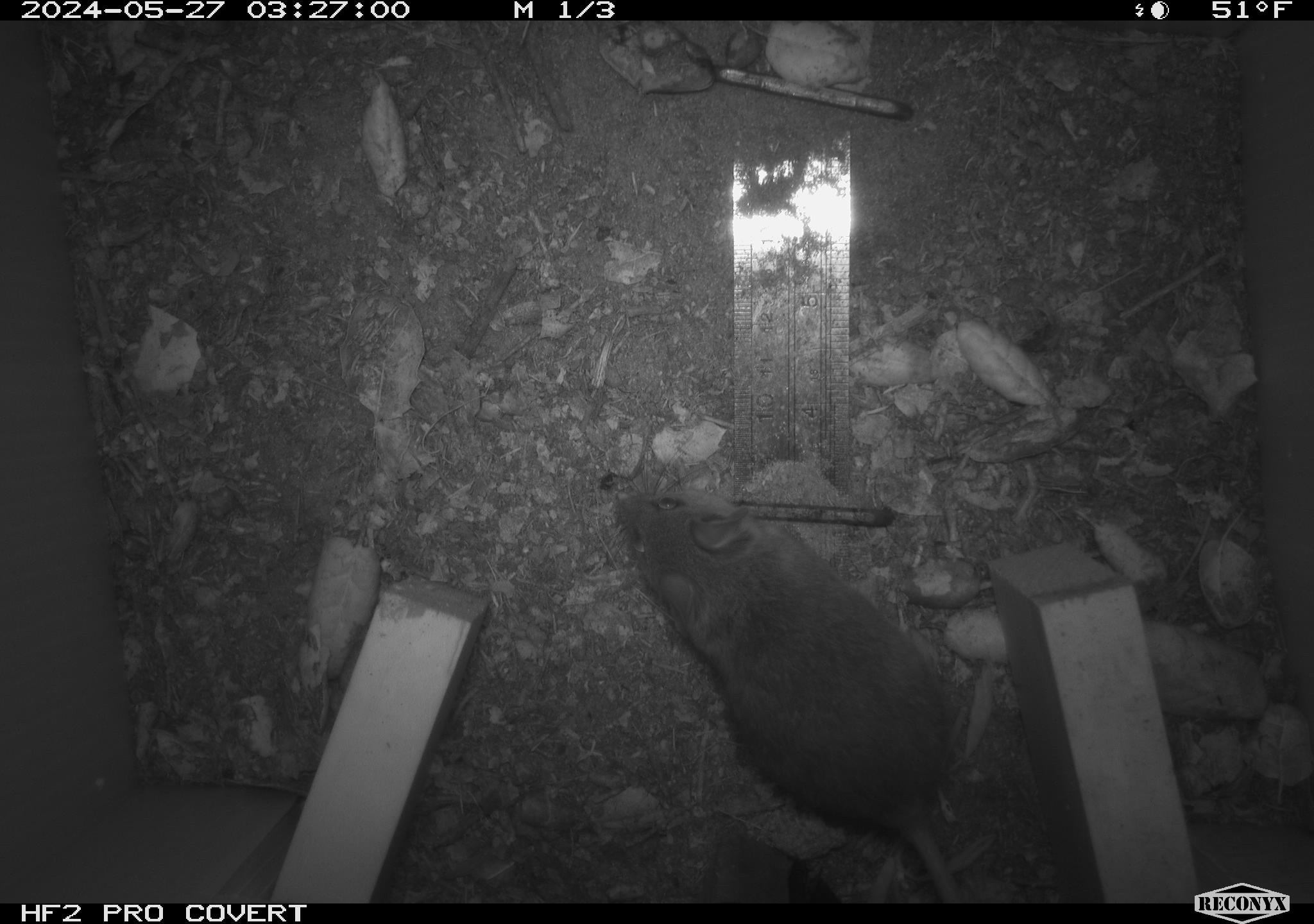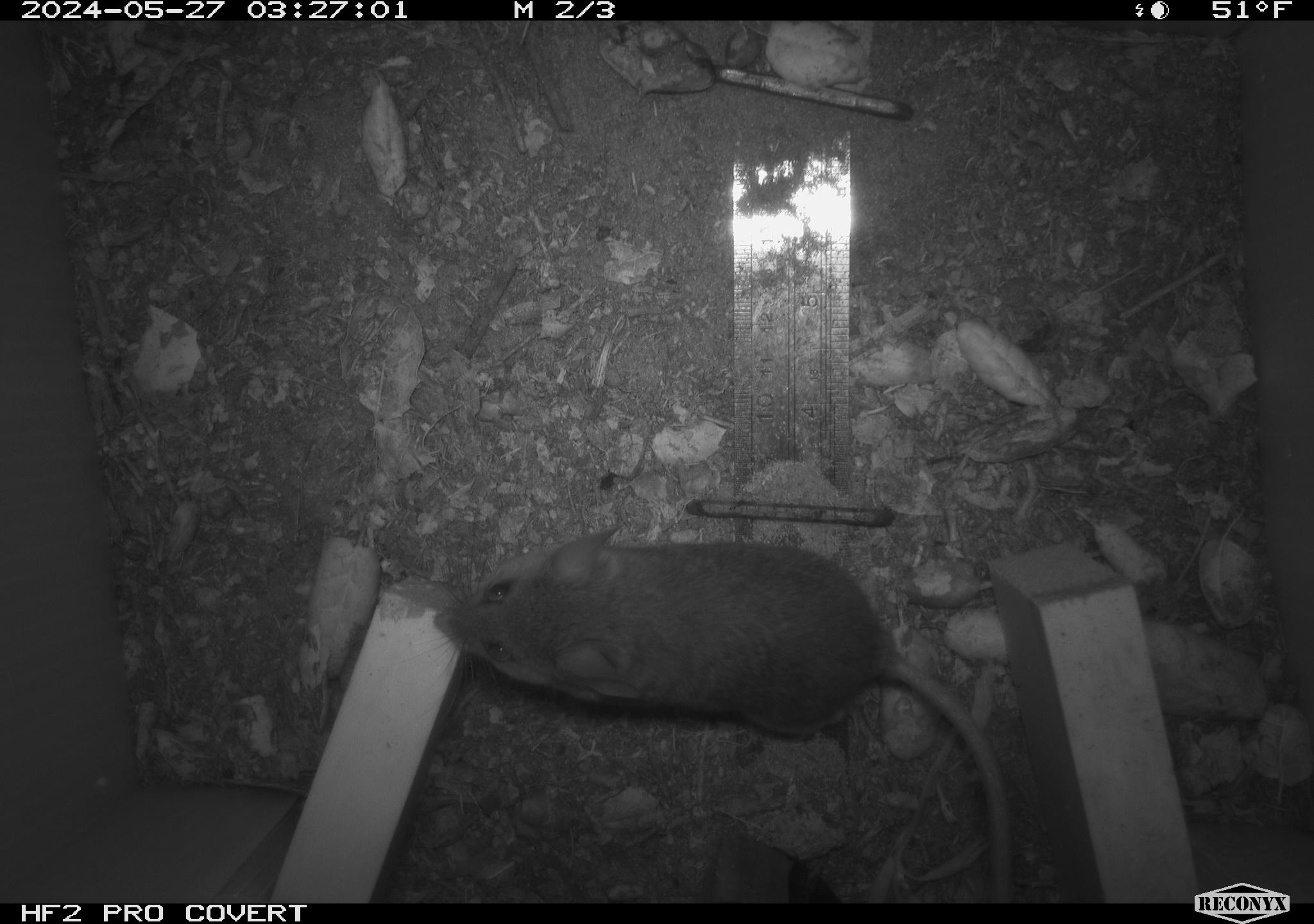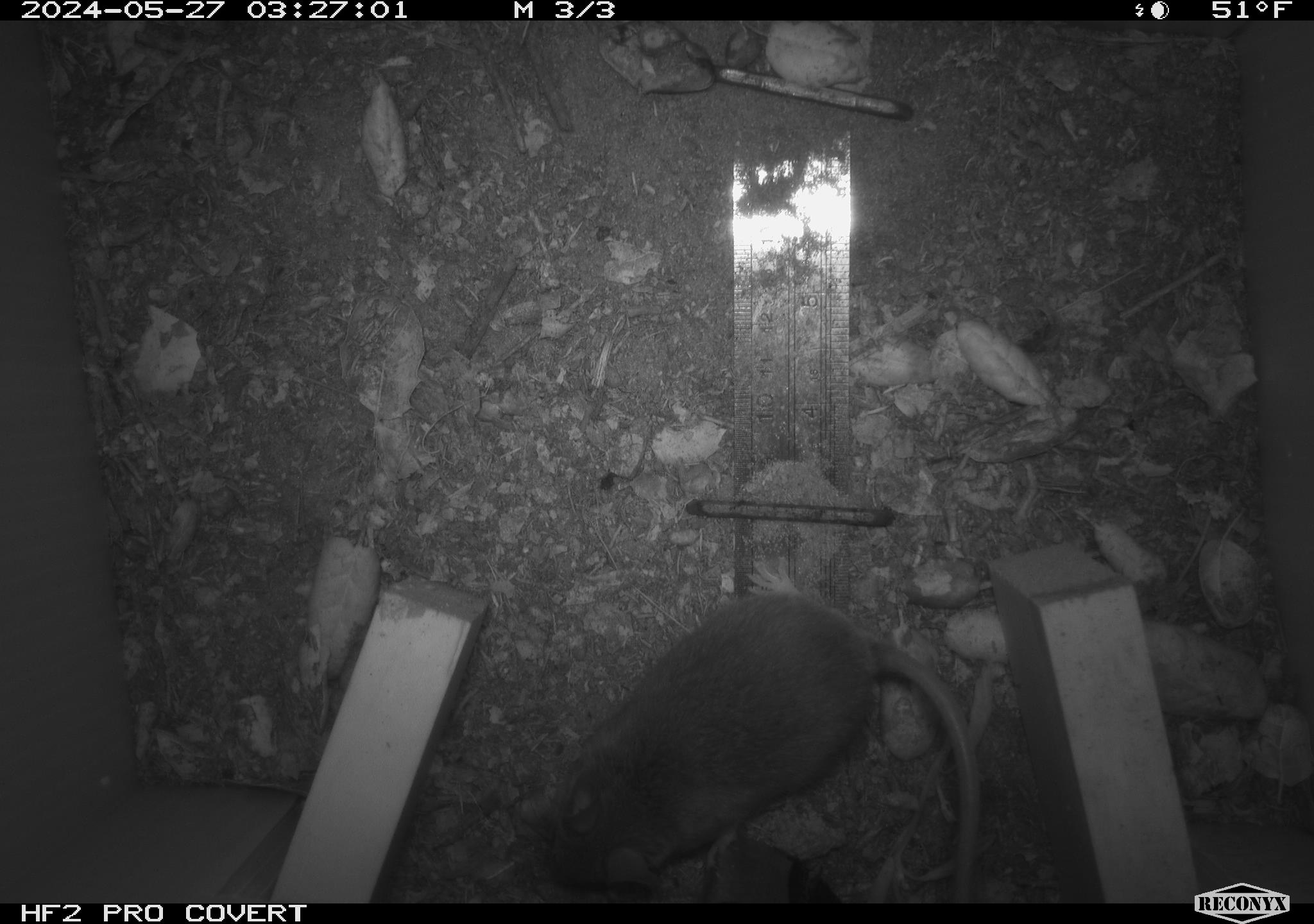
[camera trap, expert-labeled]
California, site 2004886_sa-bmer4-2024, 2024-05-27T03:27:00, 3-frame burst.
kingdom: Animalia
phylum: Chordata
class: Mammalia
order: Rodentia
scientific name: Rodentia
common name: mouse species